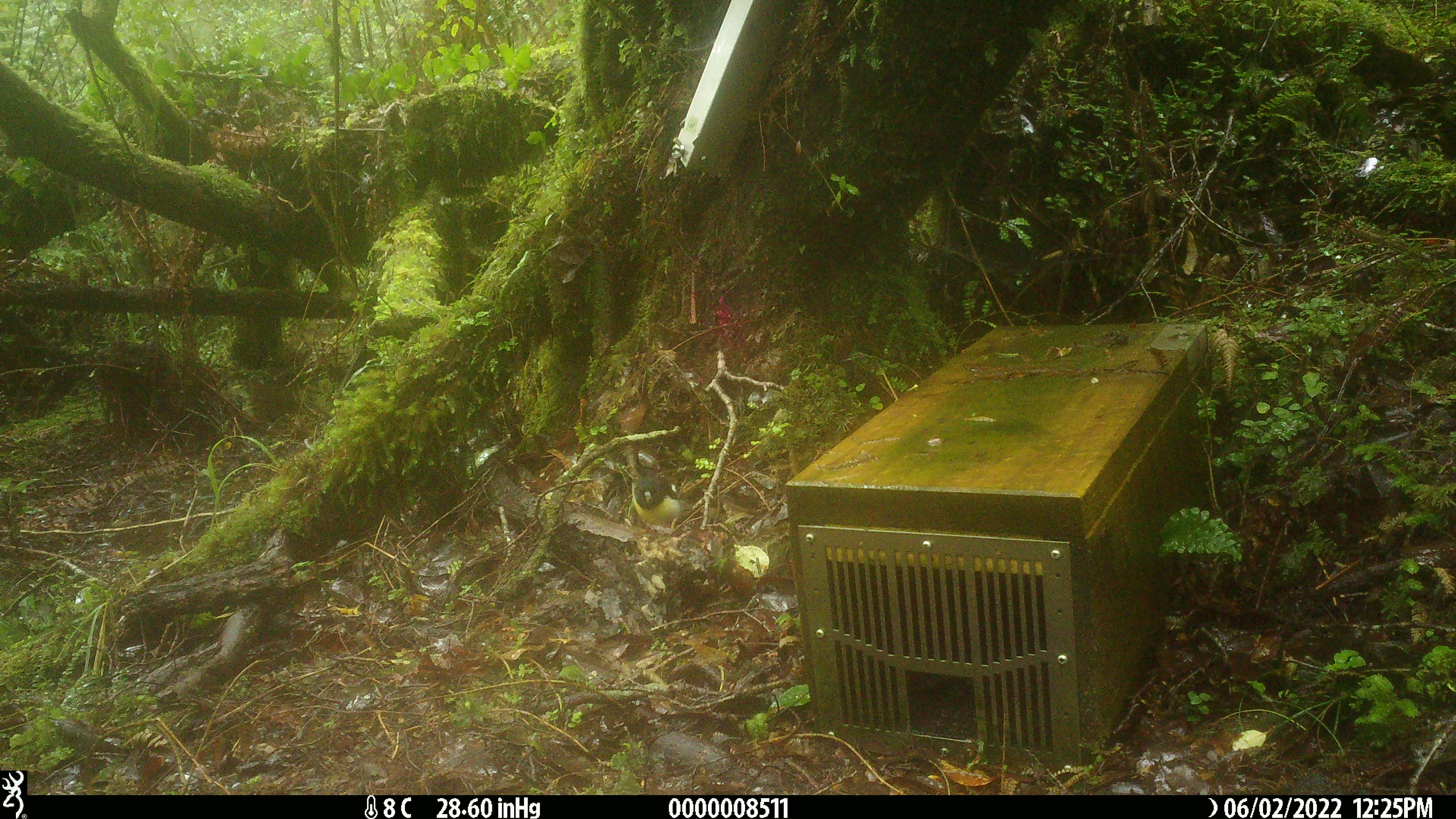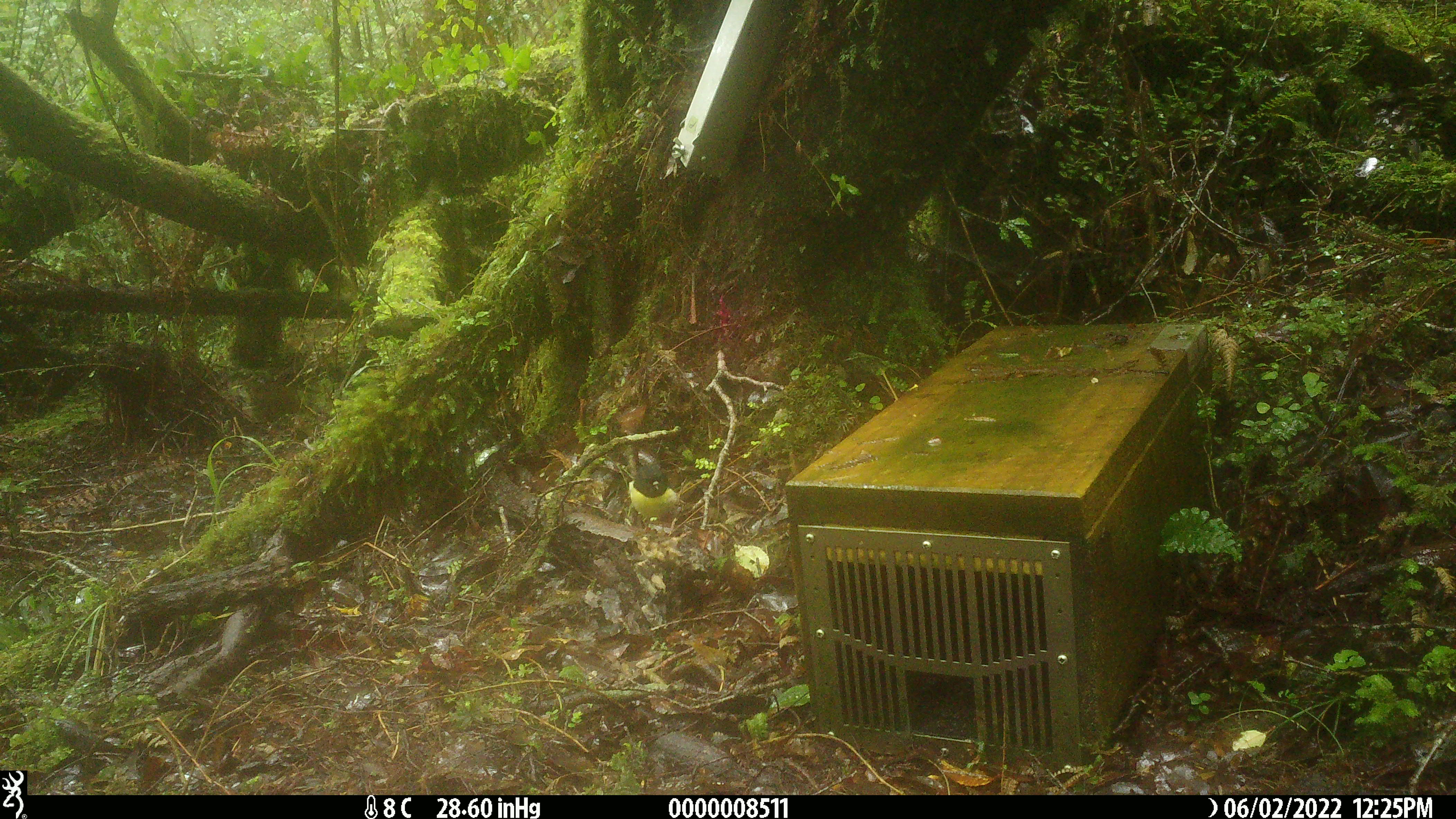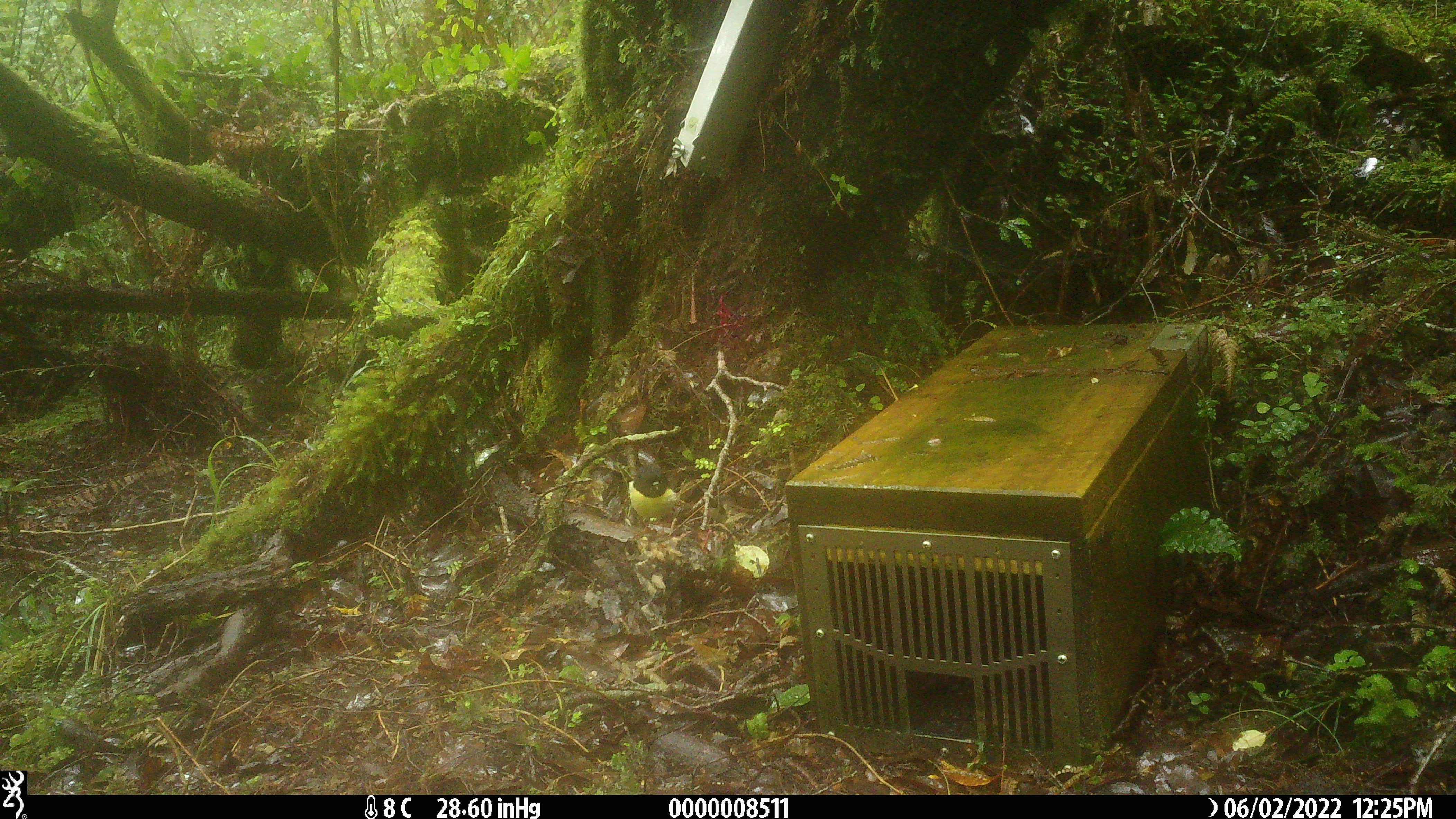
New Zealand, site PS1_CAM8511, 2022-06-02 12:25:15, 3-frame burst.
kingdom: Animalia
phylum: Chordata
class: Aves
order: Passeriformes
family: Petroicidae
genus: Petroica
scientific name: Petroica macrocephala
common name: tomtit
Tomtit (Petroica macrocephala).